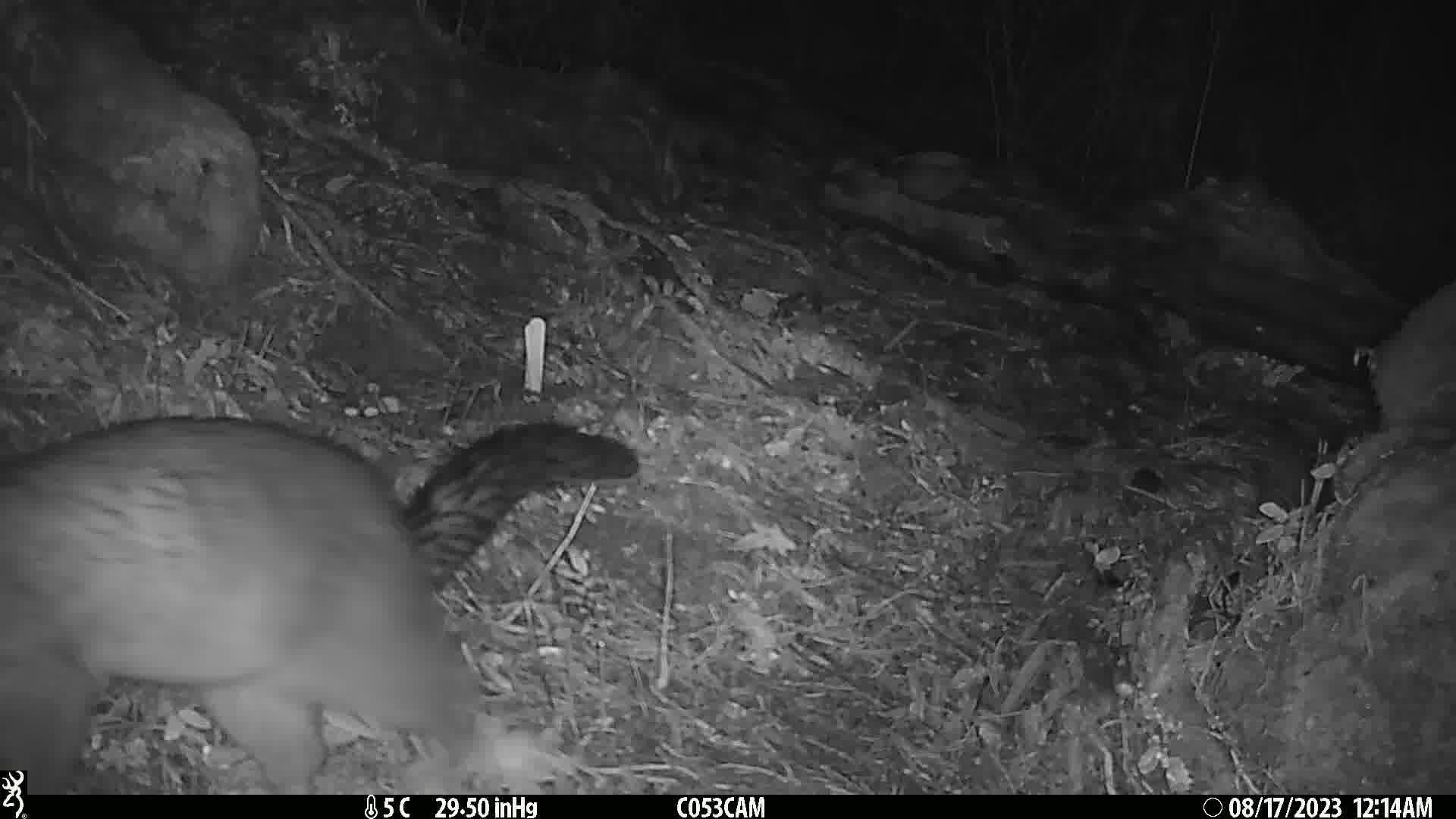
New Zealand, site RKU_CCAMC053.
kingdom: Animalia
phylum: Chordata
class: Mammalia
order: Diprotodontia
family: Phalangeridae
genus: Trichosurus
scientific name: Trichosurus vulpecula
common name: common brushtail possum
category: possum